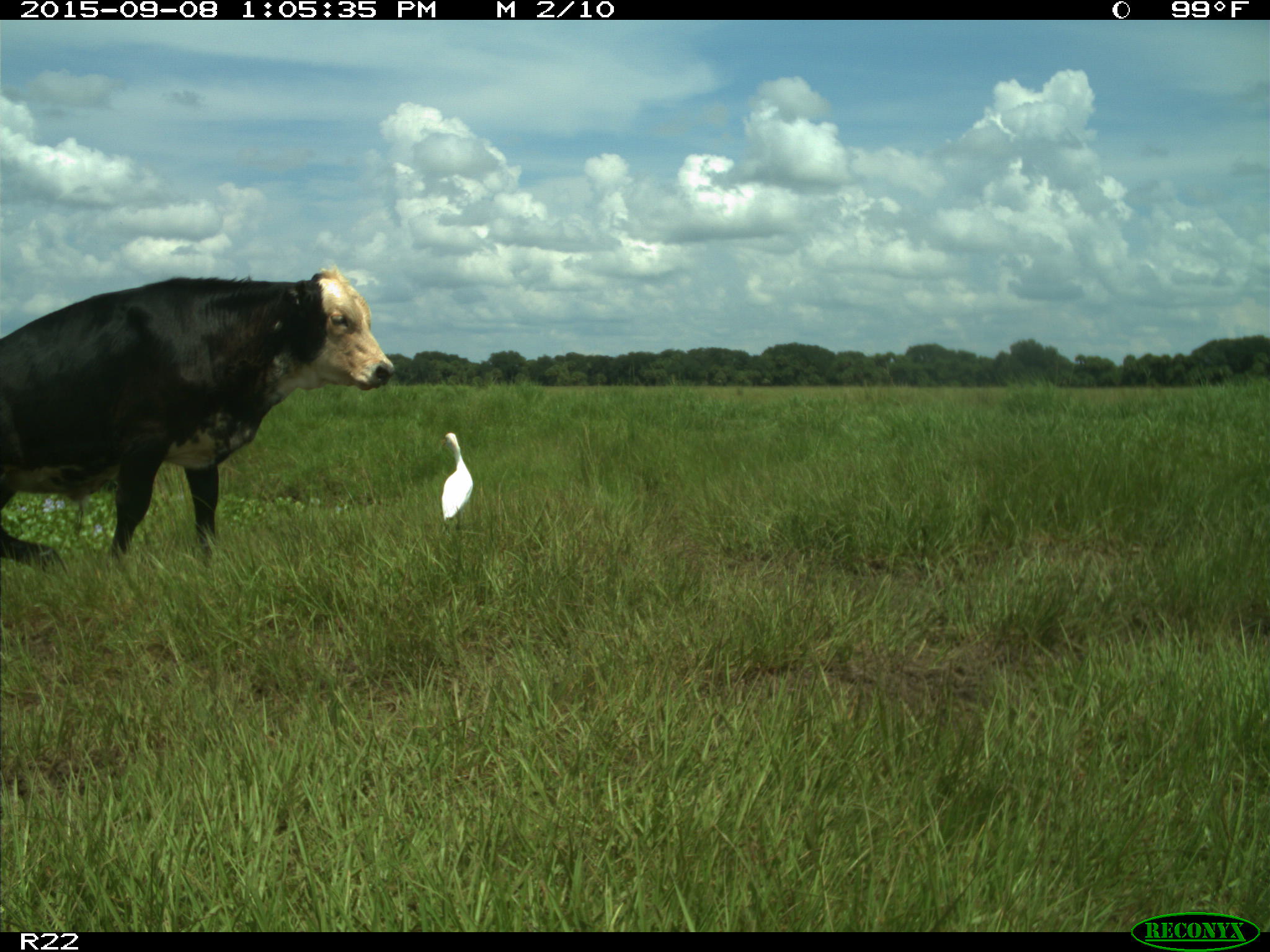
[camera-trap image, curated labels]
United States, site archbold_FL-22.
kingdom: Animalia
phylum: Chordata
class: Mammalia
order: Artiodactyla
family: Bovidae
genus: Bos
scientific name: Bos taurus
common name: domestic cow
Bos taurus (domestic cow).